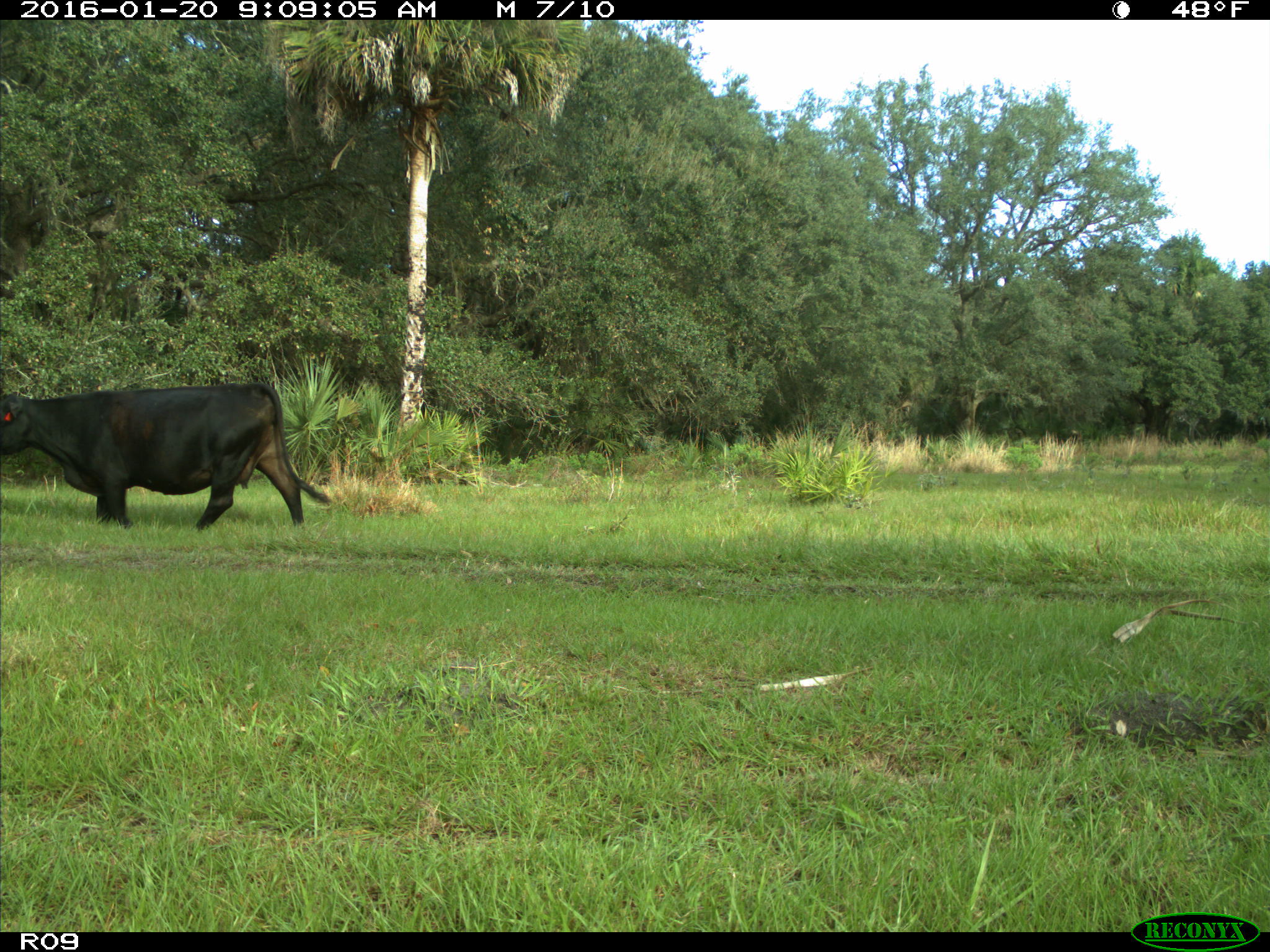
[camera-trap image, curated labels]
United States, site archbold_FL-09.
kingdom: Animalia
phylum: Chordata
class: Mammalia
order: Artiodactyla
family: Bovidae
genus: Bos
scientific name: Bos taurus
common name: domestic cow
Bos taurus (domestic cow).